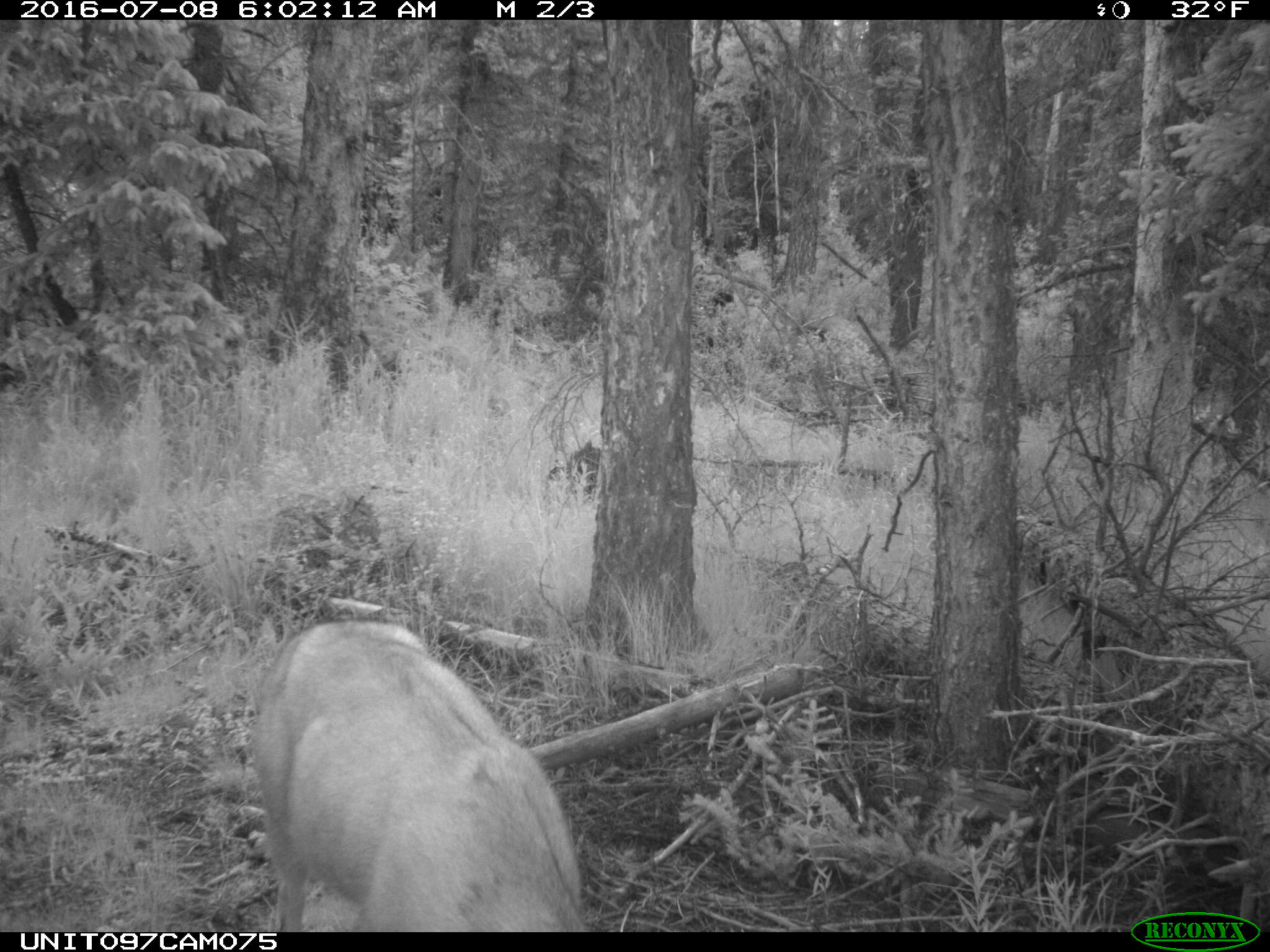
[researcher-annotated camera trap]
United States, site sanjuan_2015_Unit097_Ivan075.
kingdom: Animalia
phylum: Chordata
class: Mammalia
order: Artiodactyla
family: Cervidae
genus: Odocoileus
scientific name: Odocoileus hemionus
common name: mule deer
Odocoileus hemionus (mule deer).